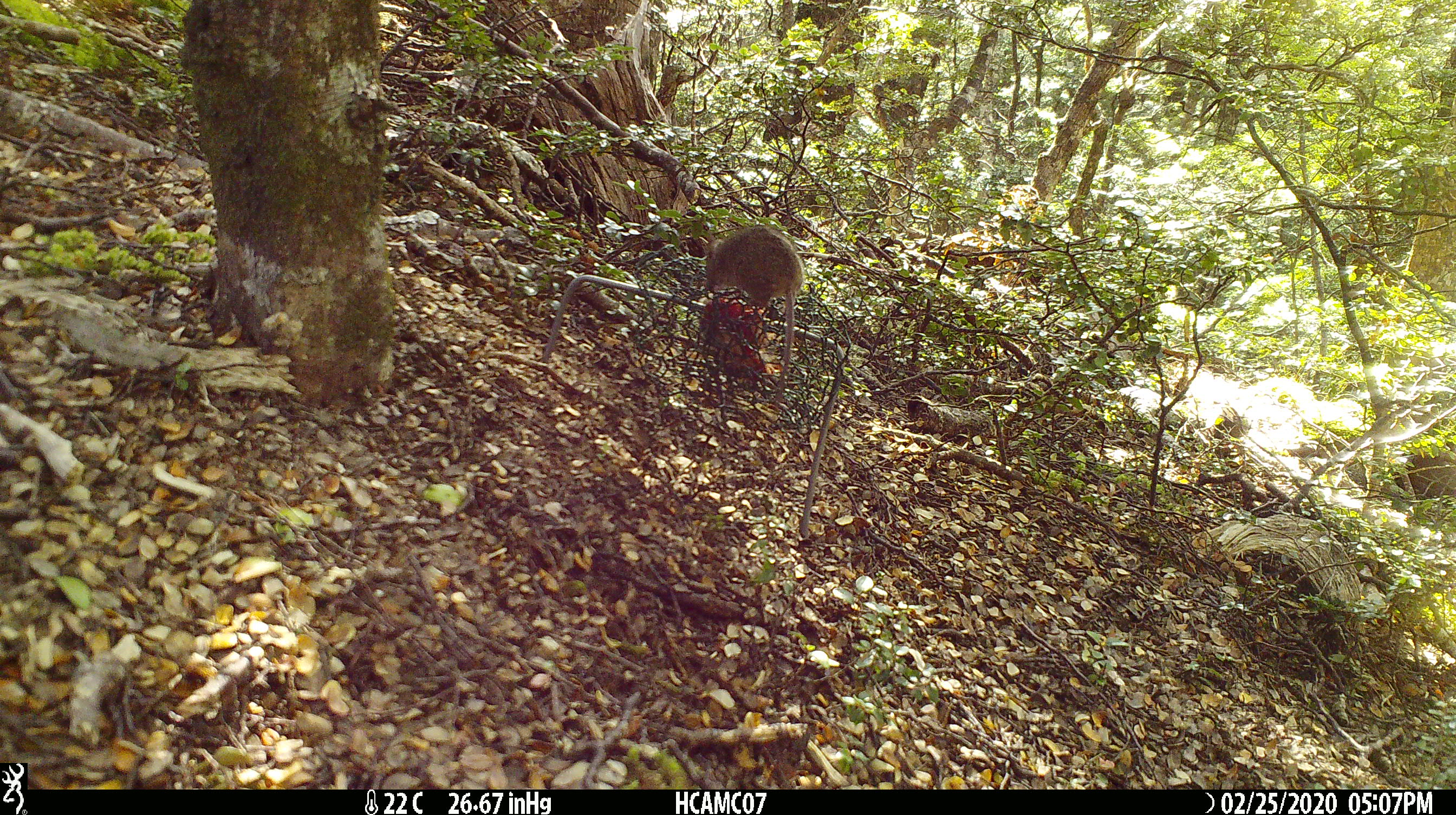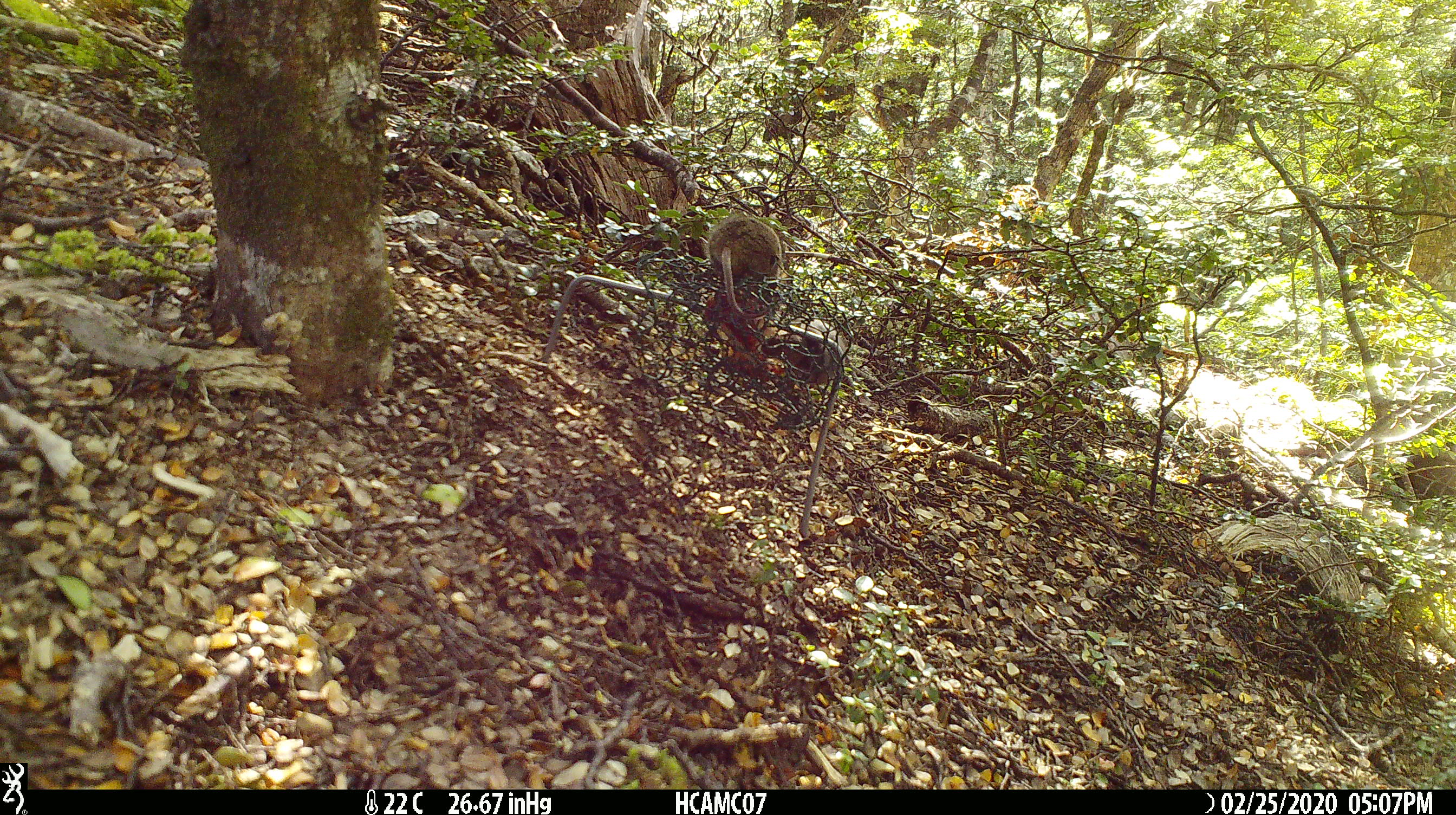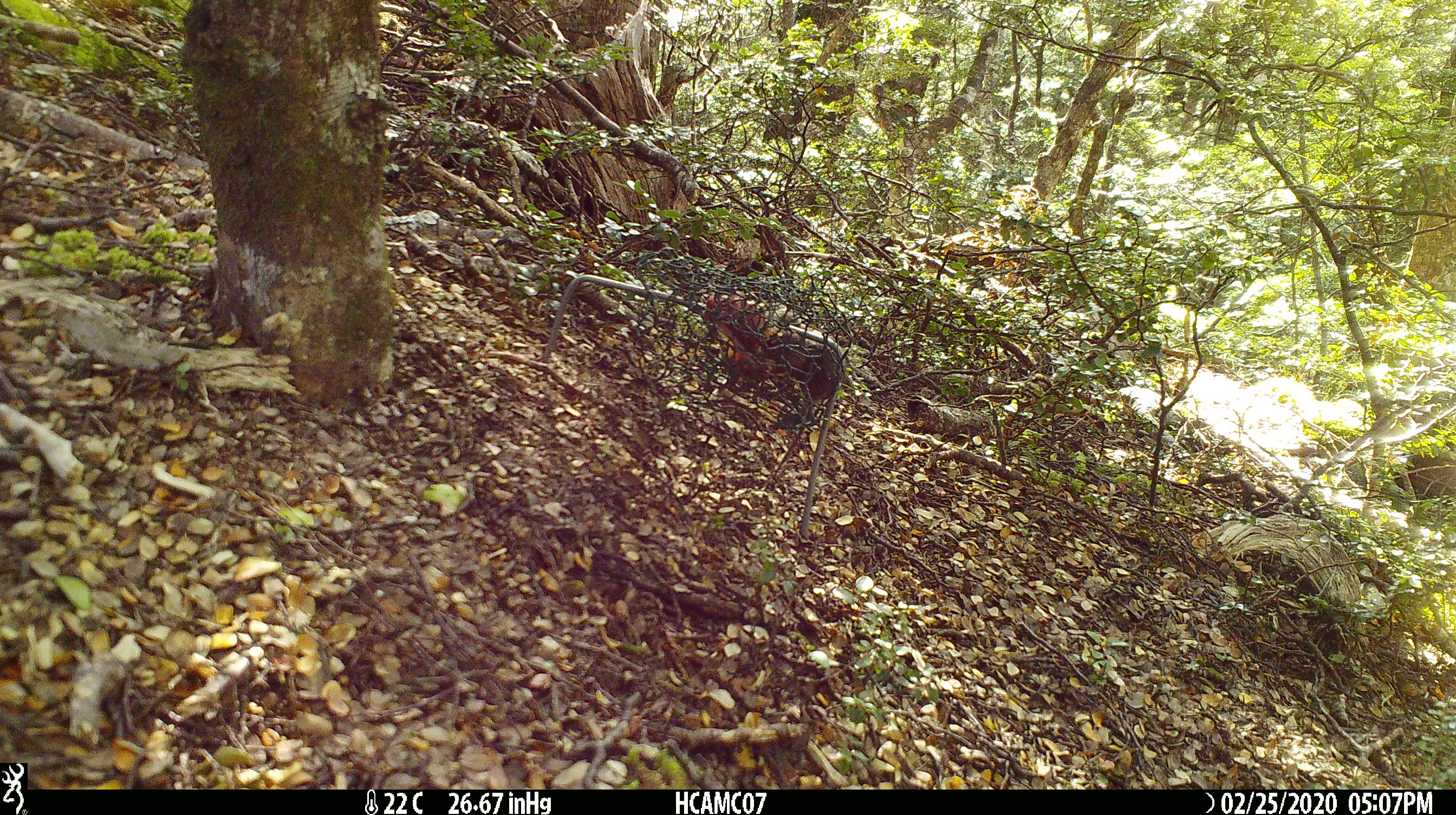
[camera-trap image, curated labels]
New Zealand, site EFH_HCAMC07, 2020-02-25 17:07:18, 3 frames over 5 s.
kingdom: Animalia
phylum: Chordata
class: Mammalia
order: Rodentia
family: Muridae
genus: Mus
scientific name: Mus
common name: mouse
Mouse (Mus).